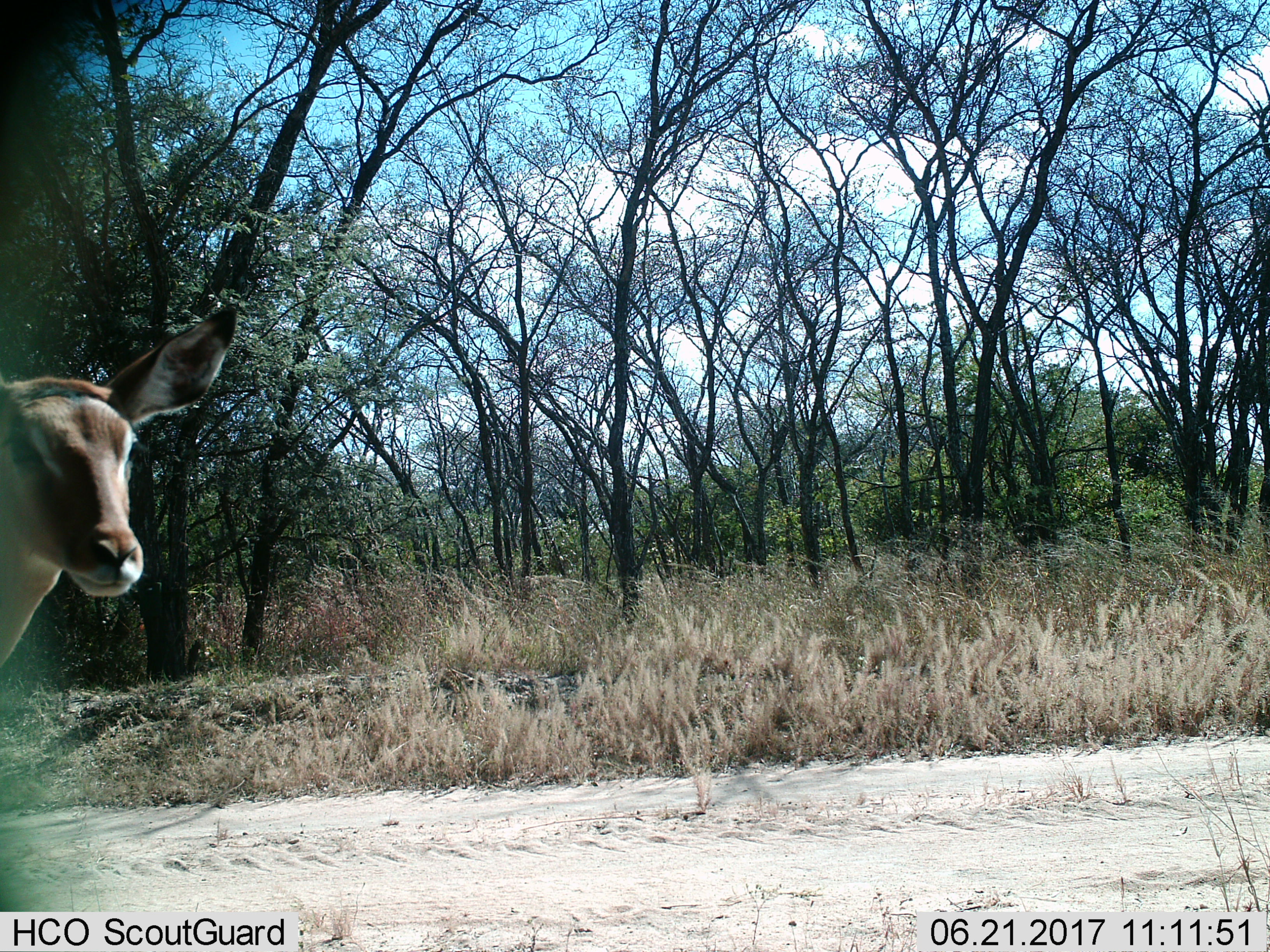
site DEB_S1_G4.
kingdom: Animalia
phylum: Chordata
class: Mammalia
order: Artiodactyla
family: Bovidae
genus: Aepyceros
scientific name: Aepyceros melampus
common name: impala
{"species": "impala (Aepyceros melampus)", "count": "1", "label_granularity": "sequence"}